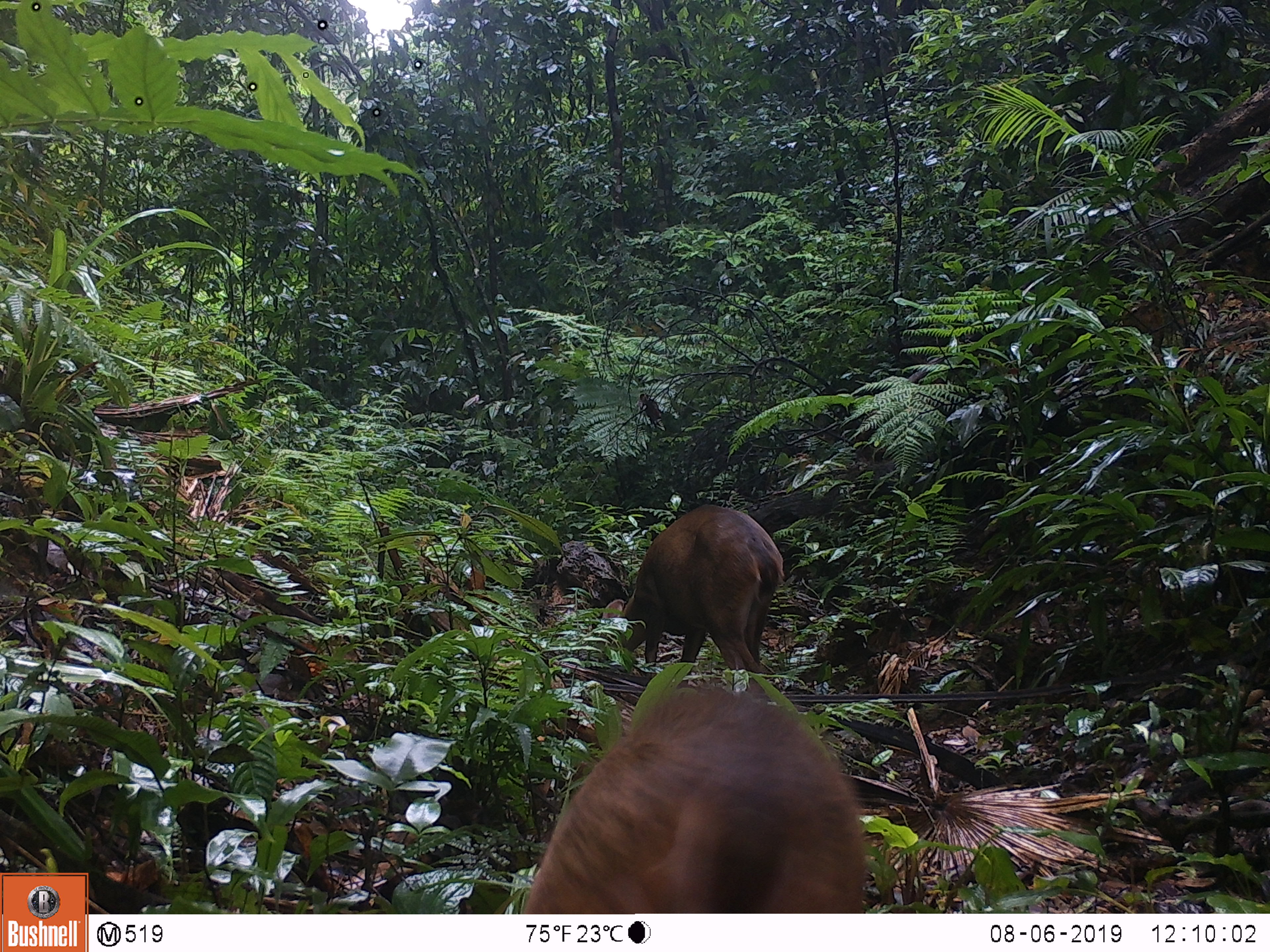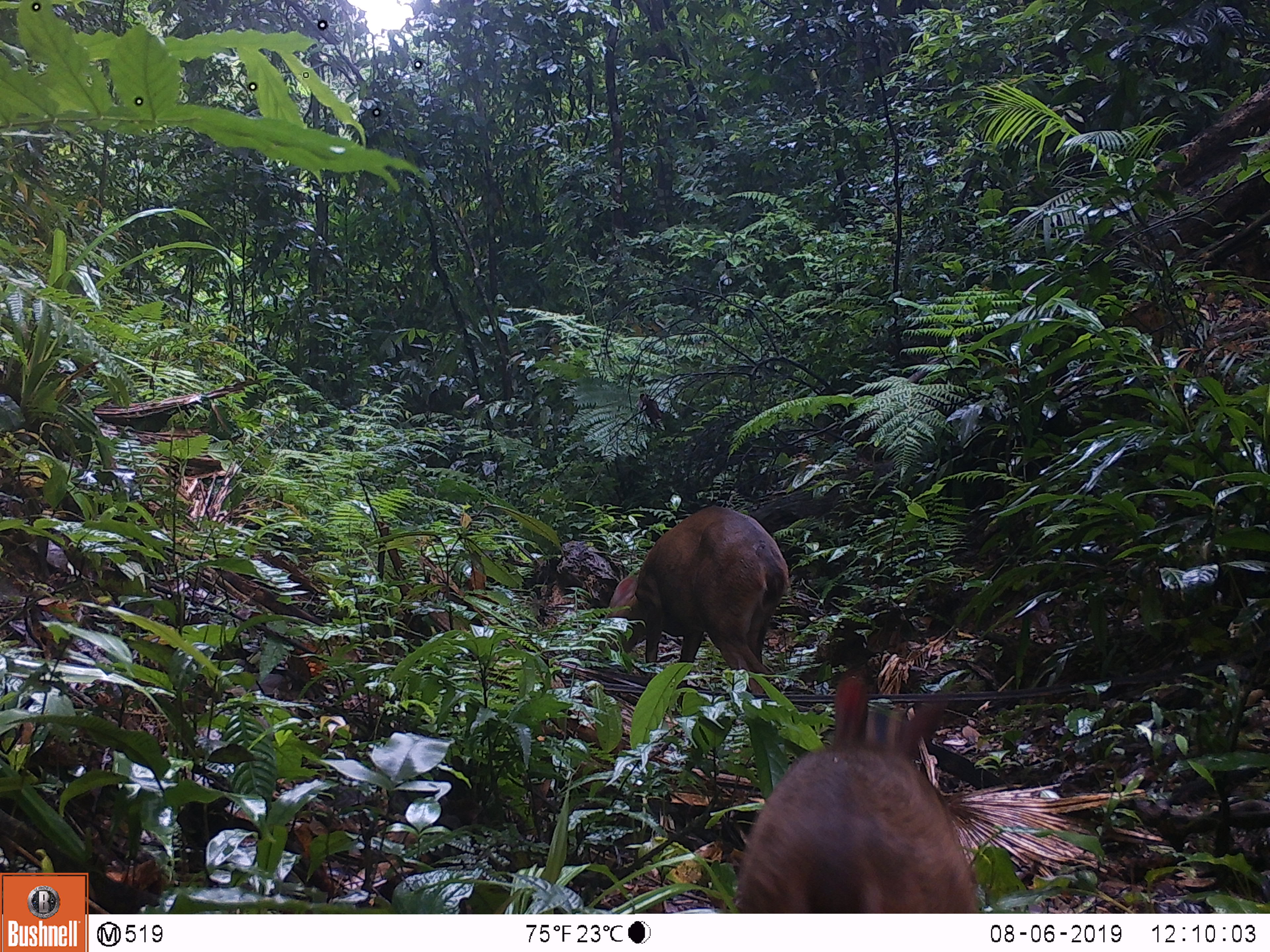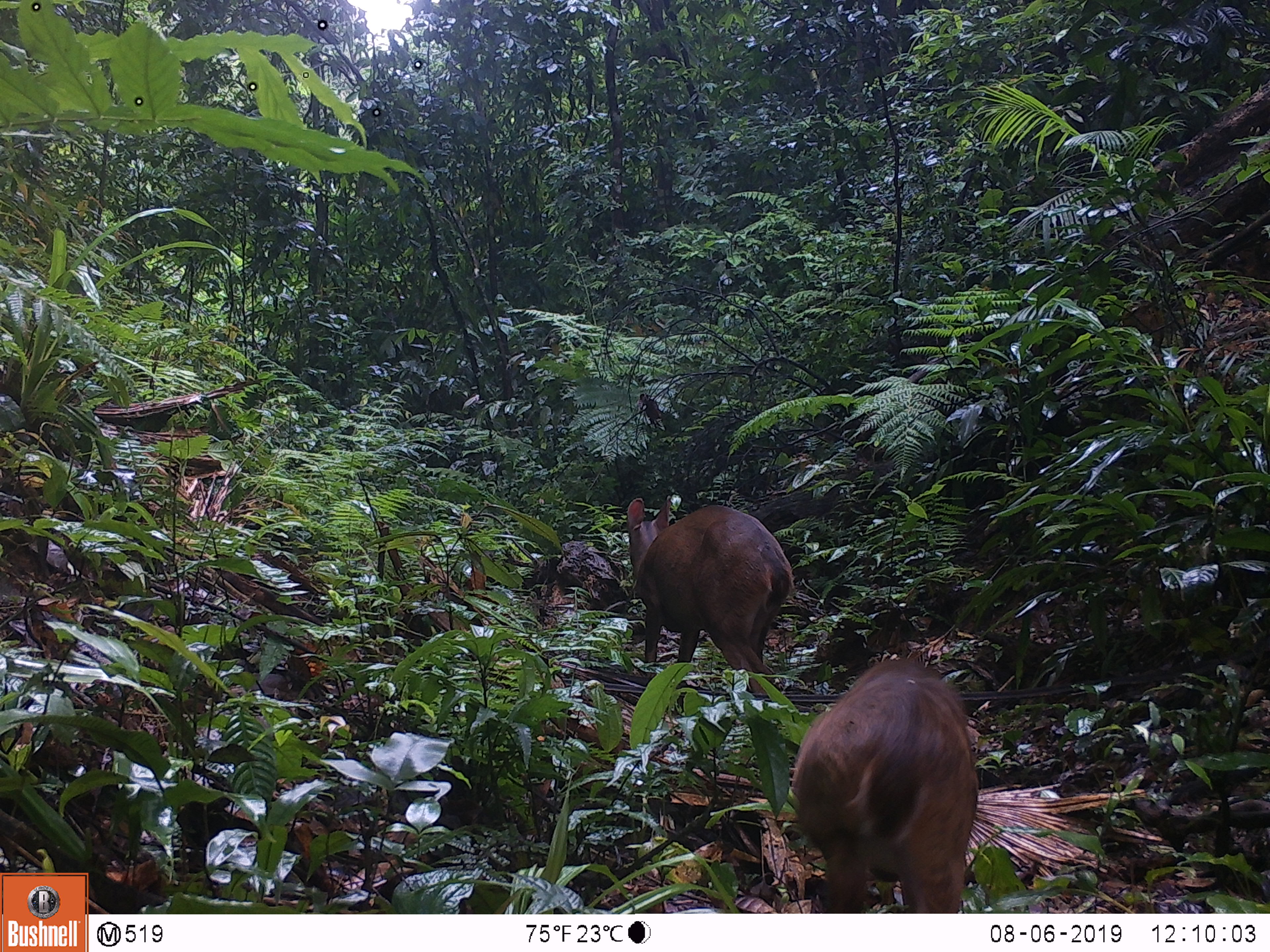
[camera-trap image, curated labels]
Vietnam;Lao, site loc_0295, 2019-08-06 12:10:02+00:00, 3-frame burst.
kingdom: Animalia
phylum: Chordata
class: Mammalia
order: Artiodactyla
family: Cervidae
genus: Muntiacus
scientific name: Muntiacus vuquangensis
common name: large-antlered muntjac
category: large antlered muntjac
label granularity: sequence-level